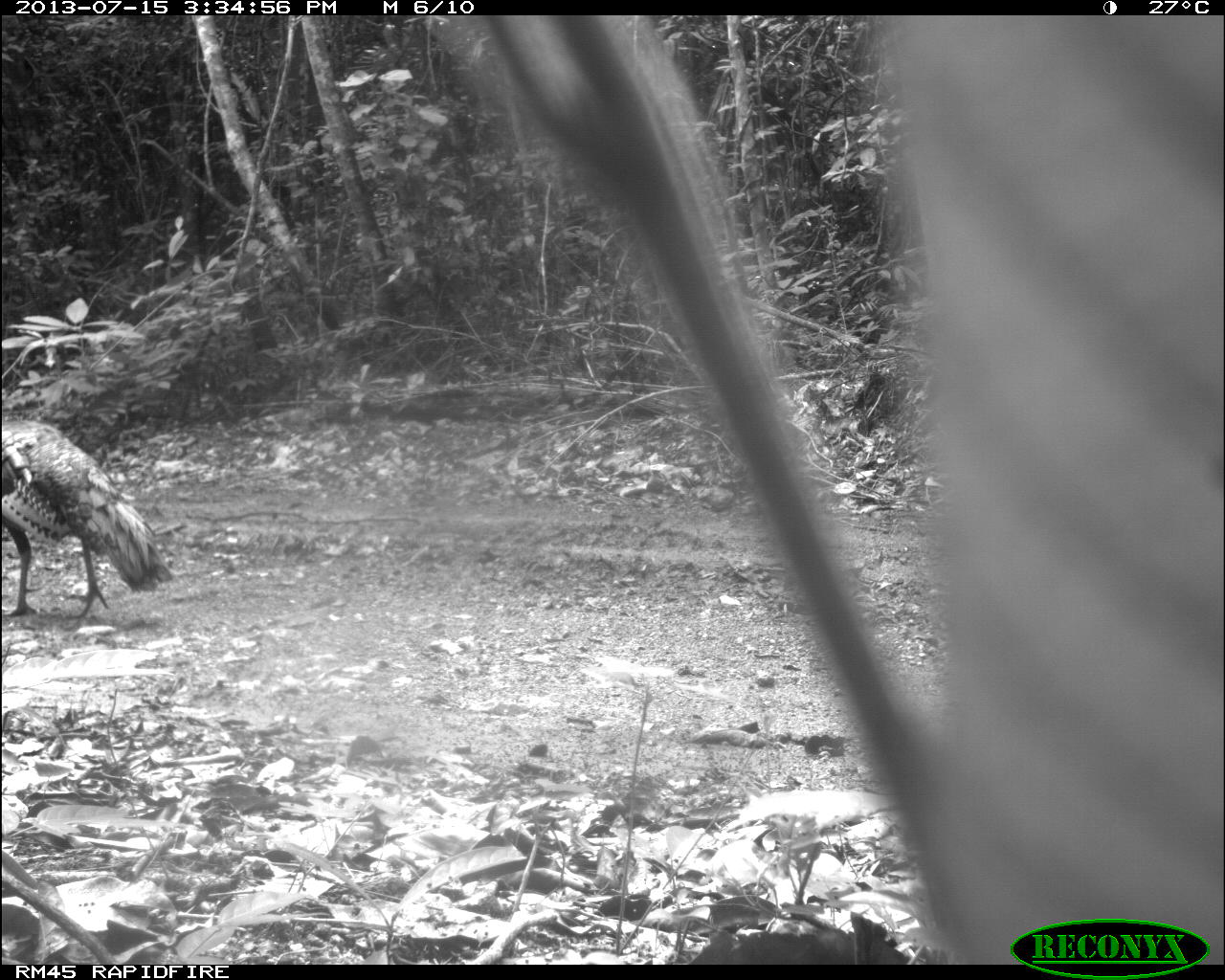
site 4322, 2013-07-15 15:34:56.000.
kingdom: Animalia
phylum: Chordata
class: Aves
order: Galliformes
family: Phasianidae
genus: Meleagris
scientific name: Meleagris ocellata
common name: ocellated turkey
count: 1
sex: male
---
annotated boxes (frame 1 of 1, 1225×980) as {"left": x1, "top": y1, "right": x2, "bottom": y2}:
meleagris ocellata: {"left": 2, "top": 417, "right": 176, "bottom": 619}